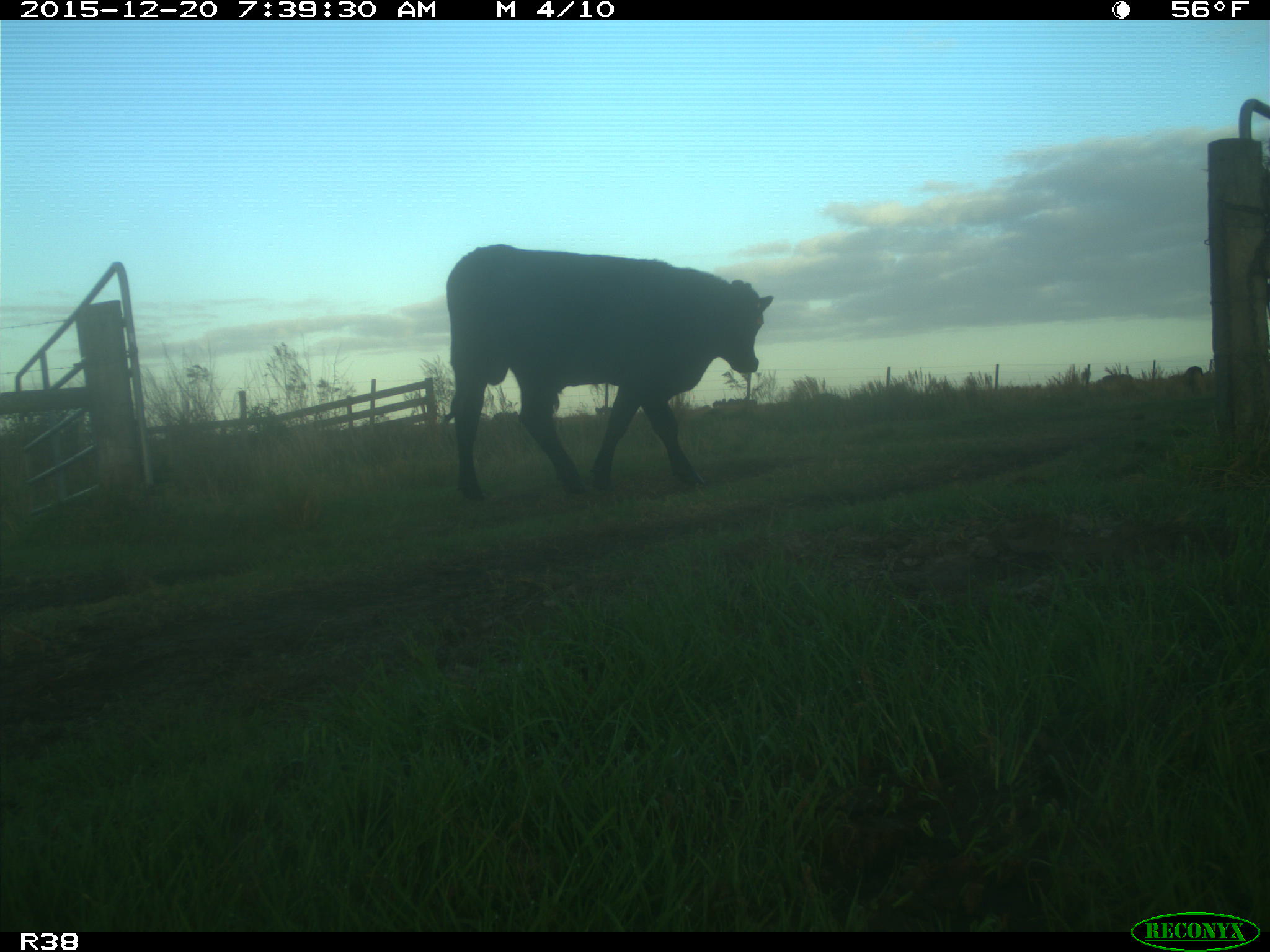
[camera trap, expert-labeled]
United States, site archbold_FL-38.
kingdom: Animalia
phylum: Chordata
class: Mammalia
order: Artiodactyla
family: Bovidae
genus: Bos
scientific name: Bos taurus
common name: domestic cow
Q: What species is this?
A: Bos taurus (domestic cow).